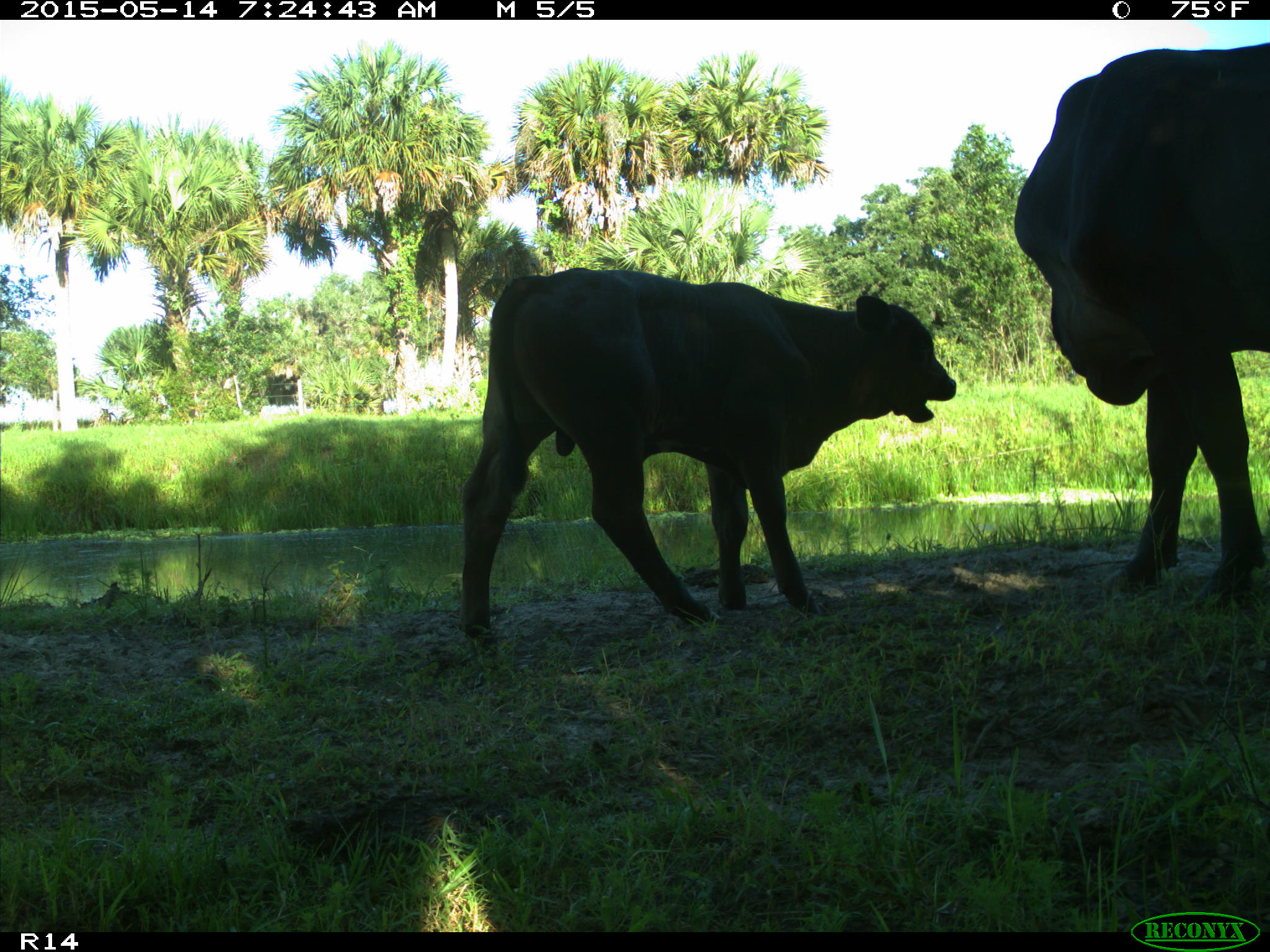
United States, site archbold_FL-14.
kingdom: Animalia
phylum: Chordata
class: Mammalia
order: Artiodactyla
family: Bovidae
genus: Bos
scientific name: Bos taurus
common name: domestic cow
Bos taurus (domestic cow).